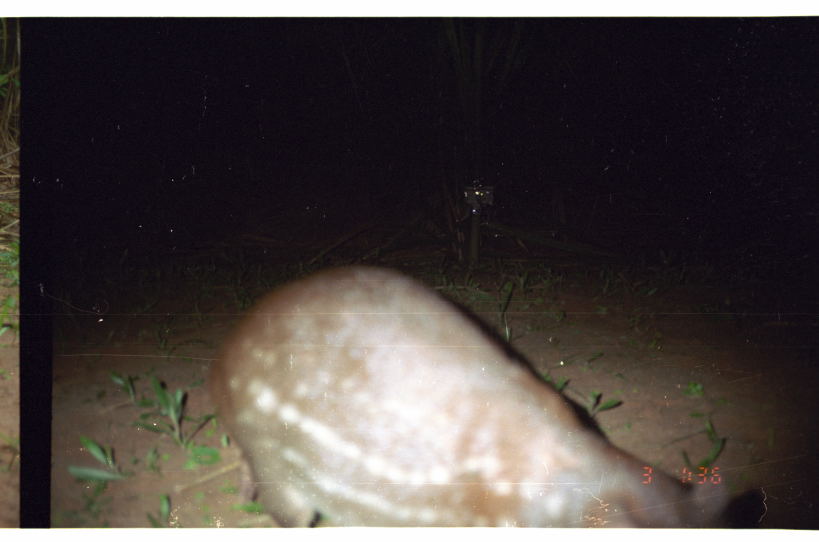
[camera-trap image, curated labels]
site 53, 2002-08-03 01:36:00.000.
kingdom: Animalia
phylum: Chordata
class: Mammalia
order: Rodentia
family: Cuniculidae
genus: Cuniculus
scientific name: Cuniculus paca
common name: spotted paca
Cuniculus paca (spotted paca).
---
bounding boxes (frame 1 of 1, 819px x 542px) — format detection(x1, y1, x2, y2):
cuniculus paca: detection(202, 259, 735, 527)